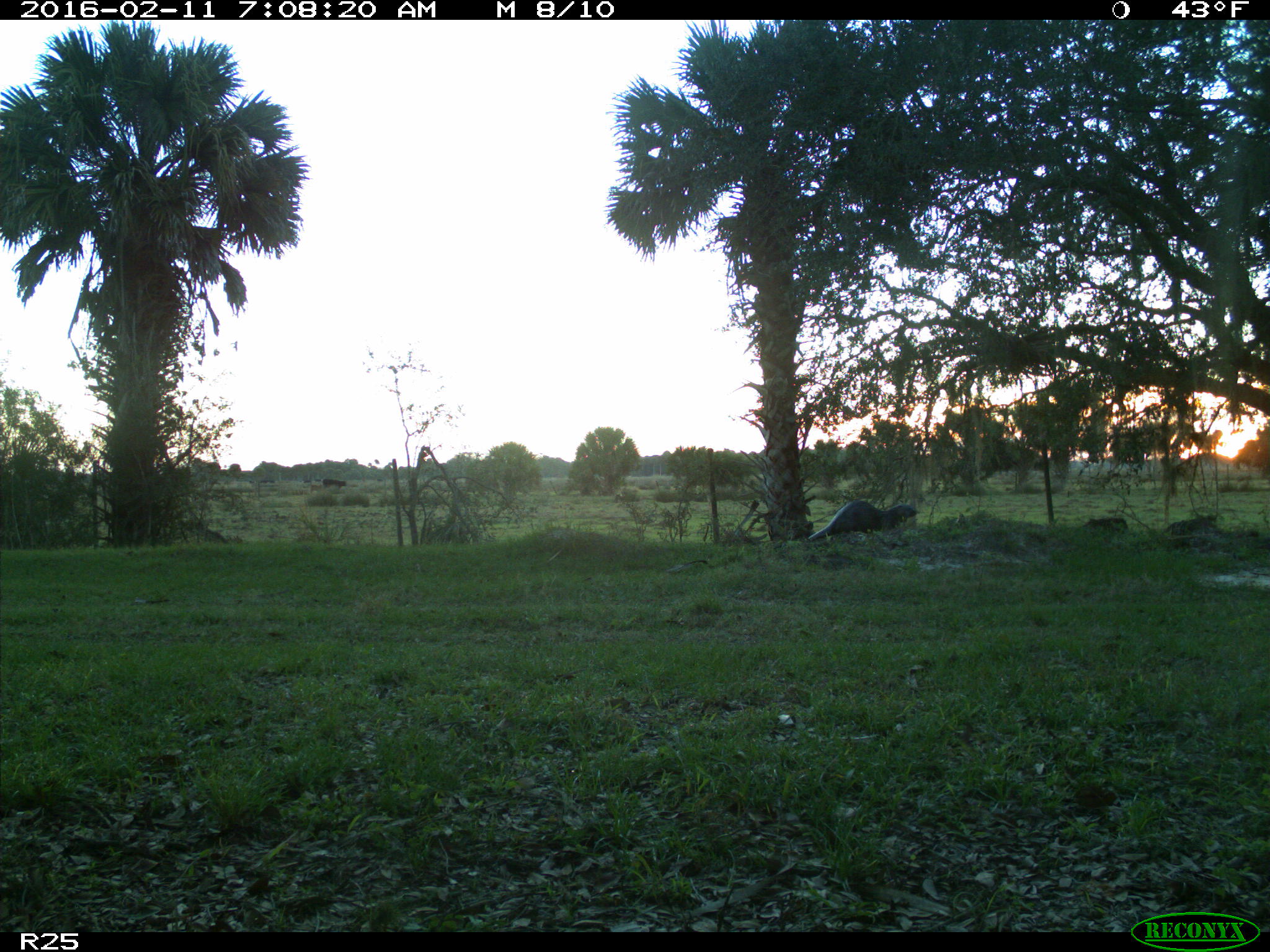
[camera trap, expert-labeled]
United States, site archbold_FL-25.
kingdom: Animalia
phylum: Chordata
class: Mammalia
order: Carnivora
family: Mustelidae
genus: Lontra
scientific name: Lontra canadensis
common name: north american river otter